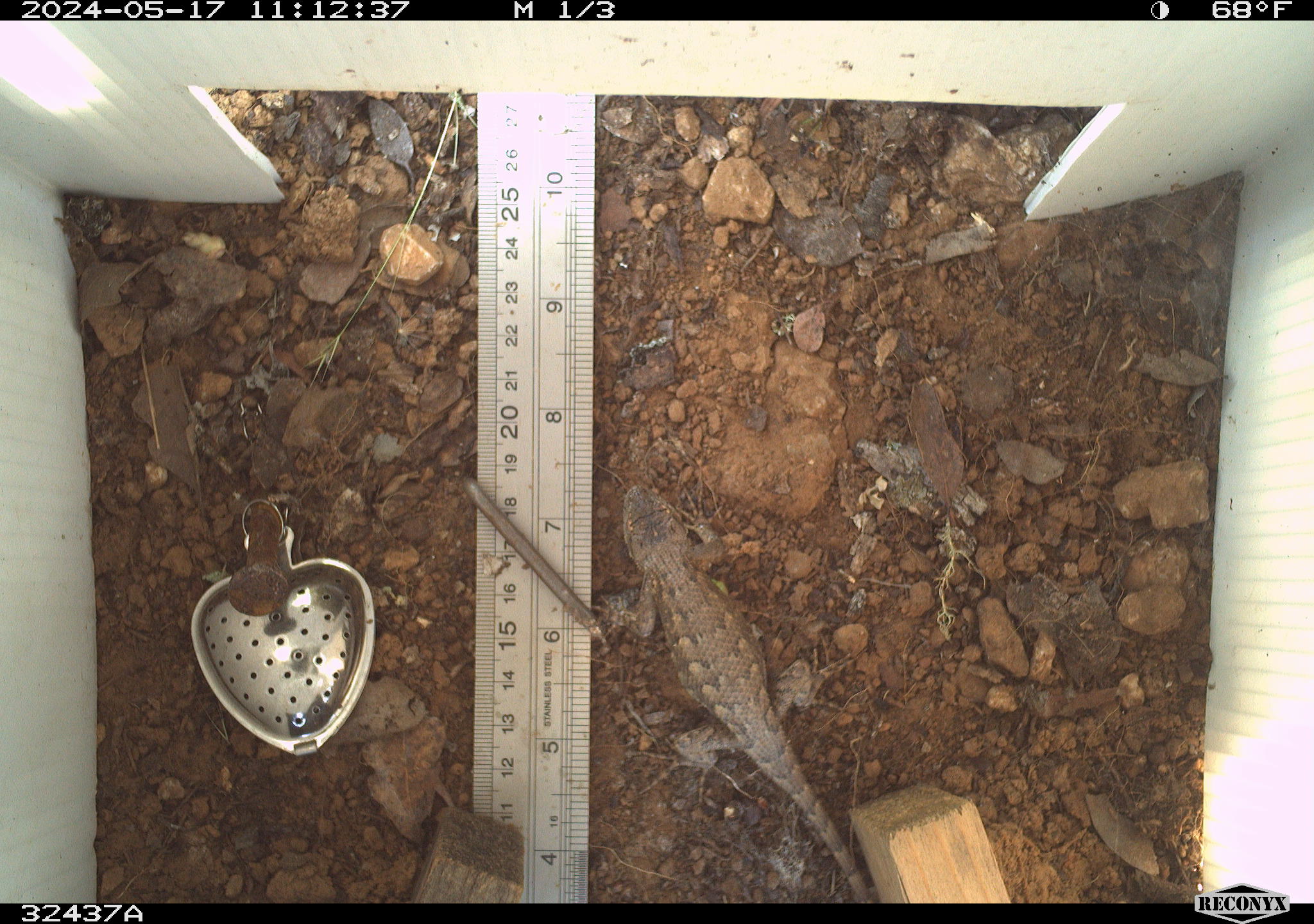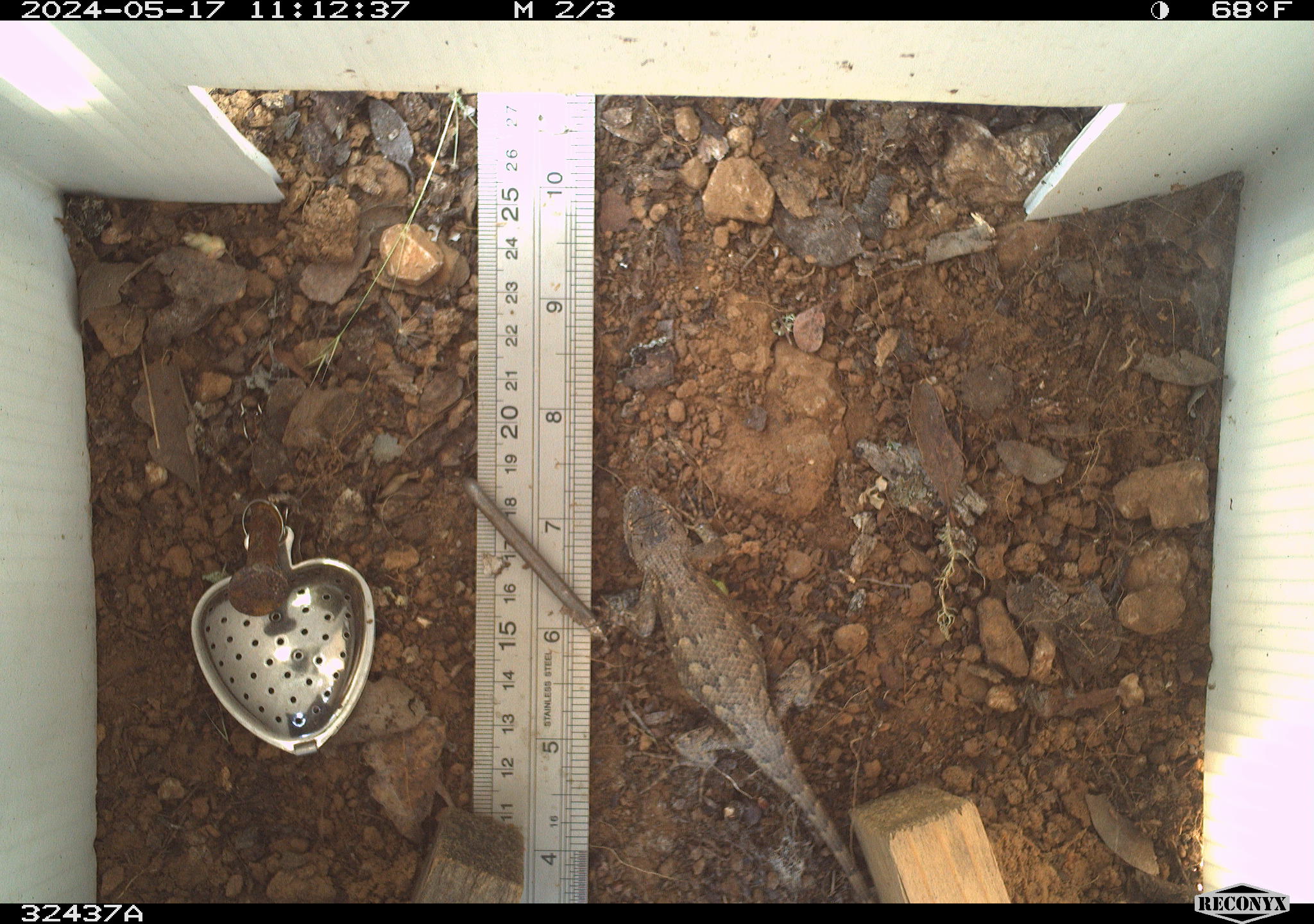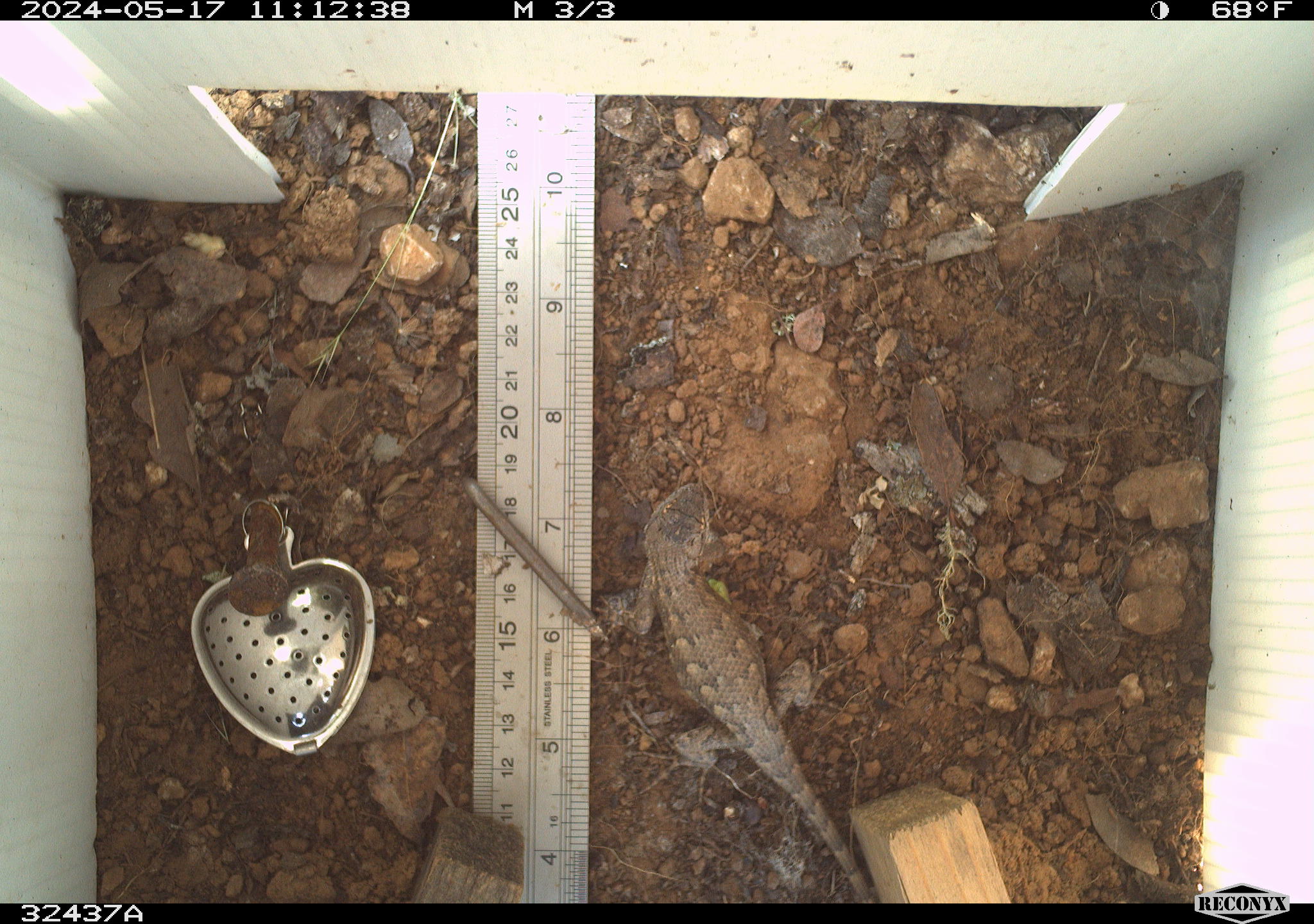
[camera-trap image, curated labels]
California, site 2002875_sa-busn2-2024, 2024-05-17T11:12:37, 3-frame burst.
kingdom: Animalia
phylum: Chordata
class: Reptilia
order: Squamata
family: Phrynosomatidae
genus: Sceloporus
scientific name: Sceloporus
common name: spiny lizards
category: sceloporus species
Sceloporus species (spiny lizards) (Sceloporus).